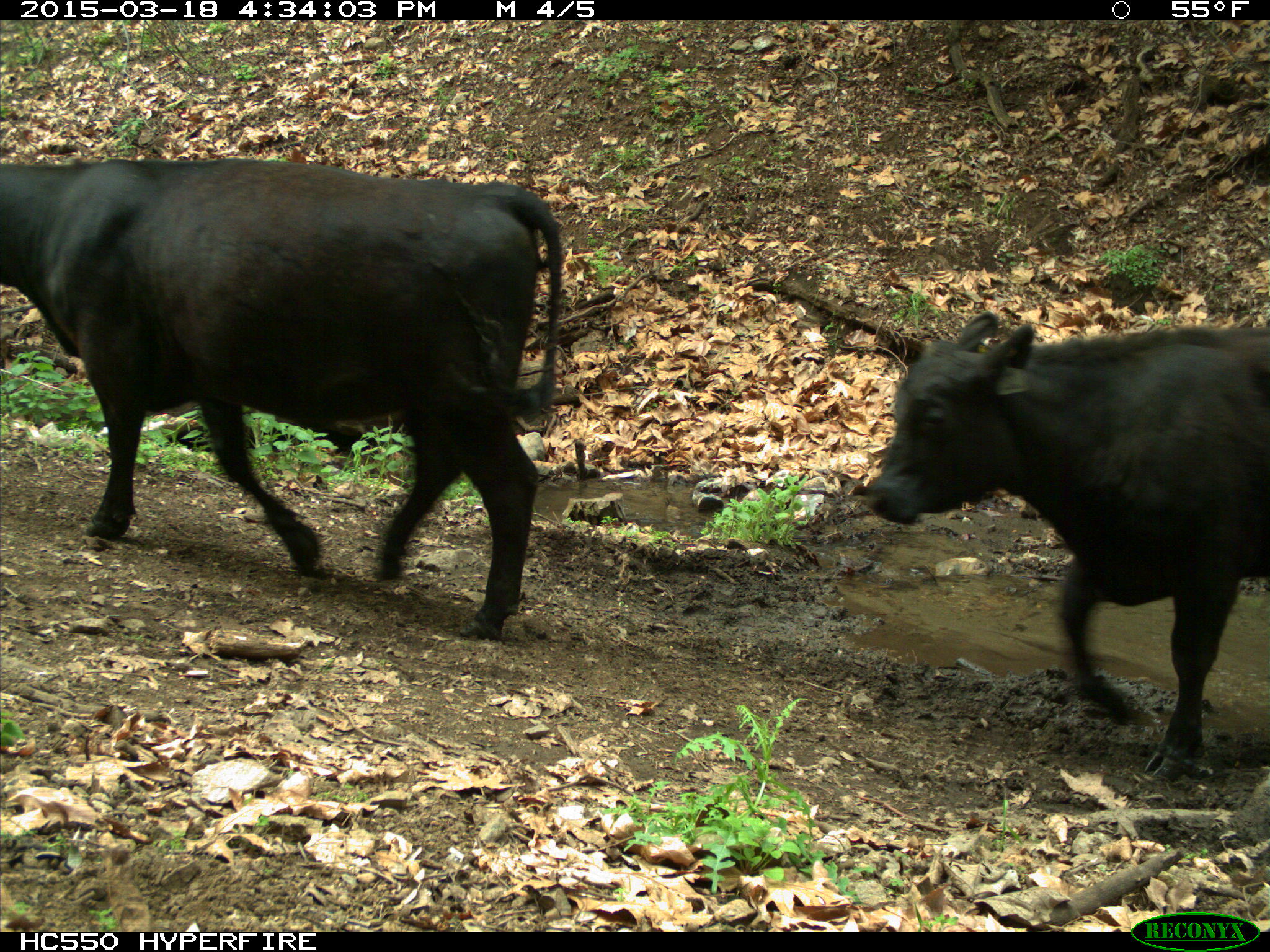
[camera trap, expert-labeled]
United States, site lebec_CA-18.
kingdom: Animalia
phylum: Chordata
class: Mammalia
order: Artiodactyla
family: Bovidae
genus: Bos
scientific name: Bos taurus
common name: domestic cow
Bos taurus (domestic cow).